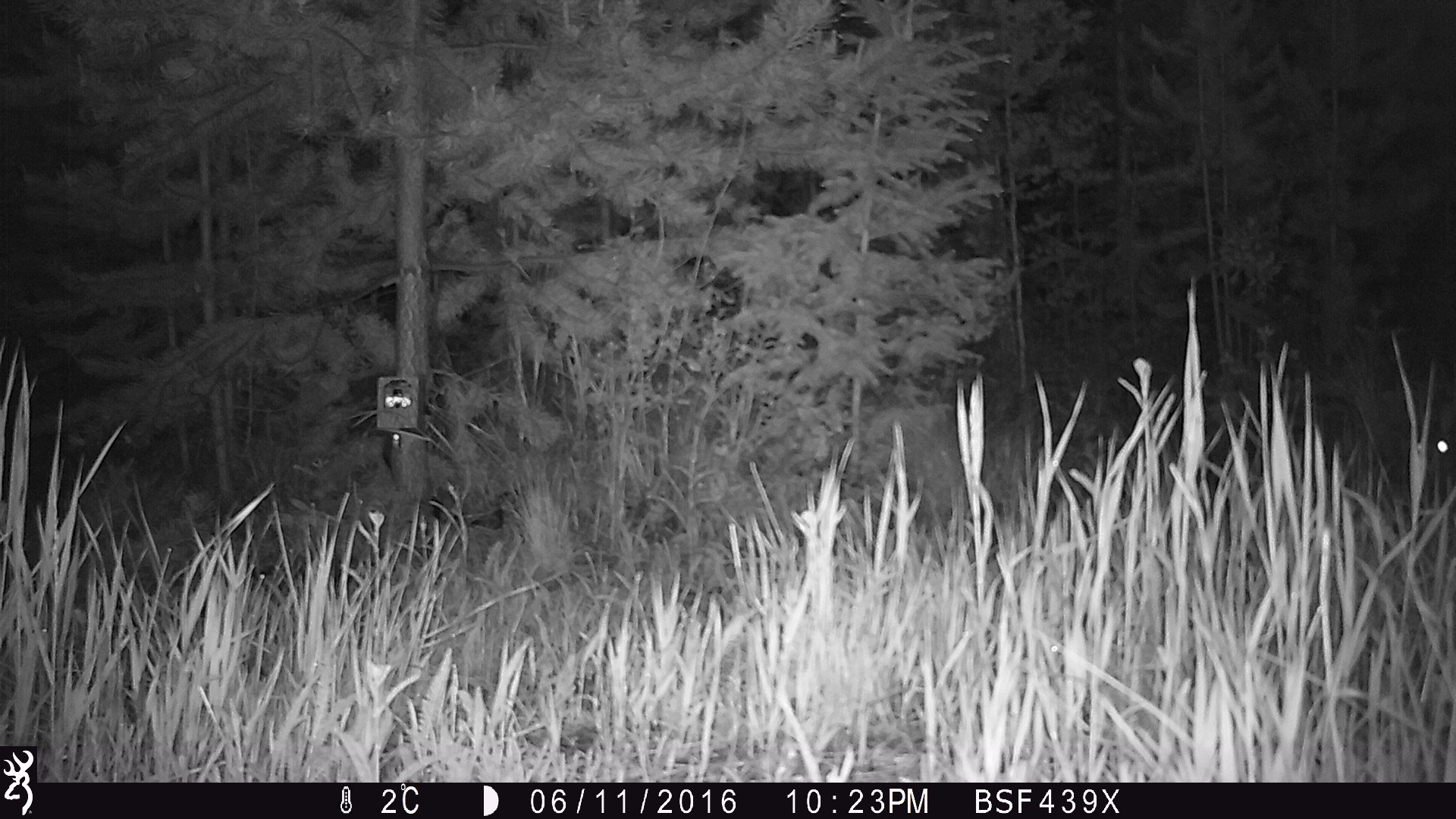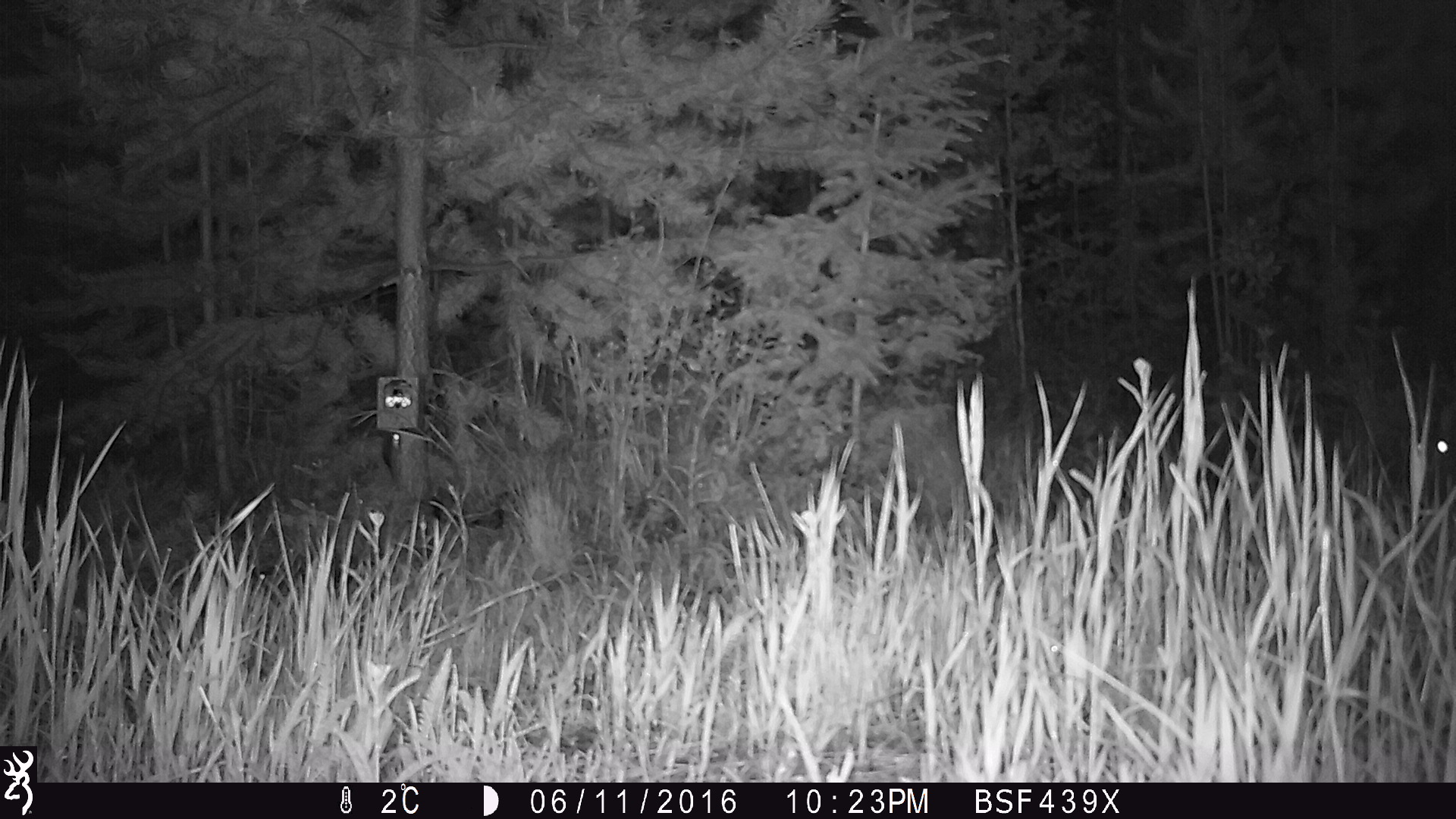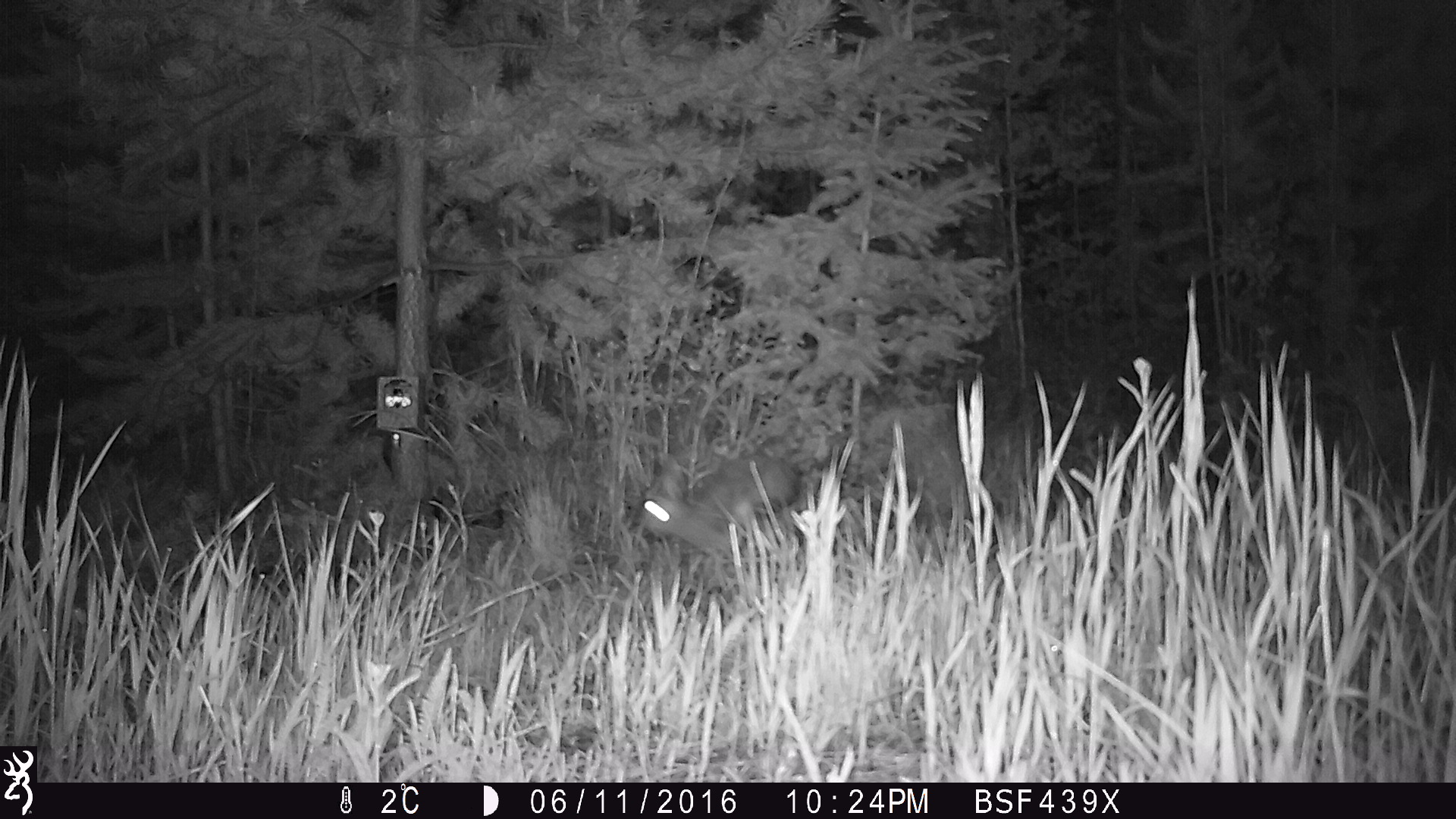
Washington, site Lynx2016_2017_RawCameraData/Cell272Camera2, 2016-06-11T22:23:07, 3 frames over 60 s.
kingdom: Animalia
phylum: Chordata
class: Mammalia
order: Lagomorpha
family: Leporidae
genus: Lepus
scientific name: Lepus americanus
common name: snowshoe hare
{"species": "Lepus americanus (snowshoe hare)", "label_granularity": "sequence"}